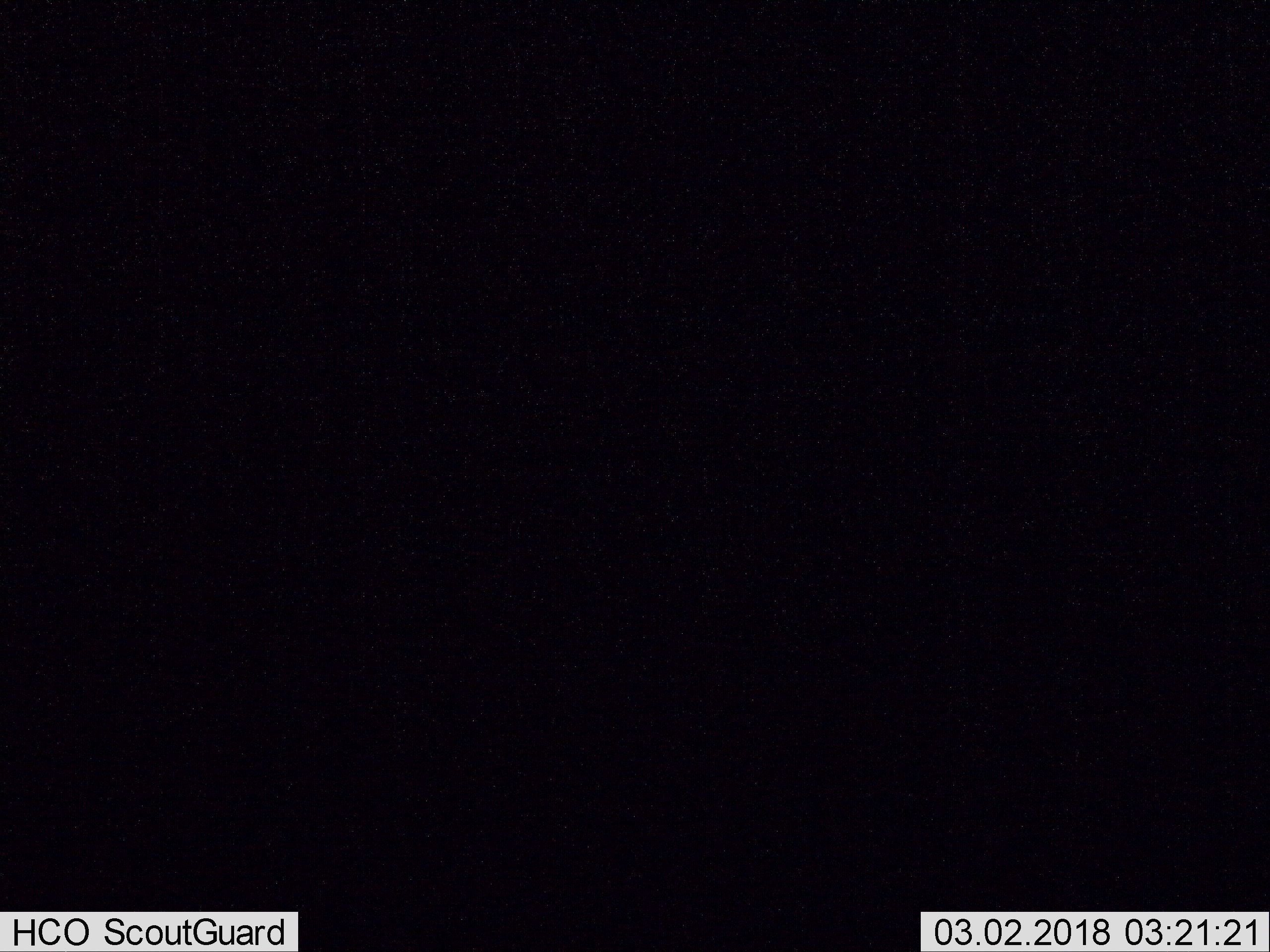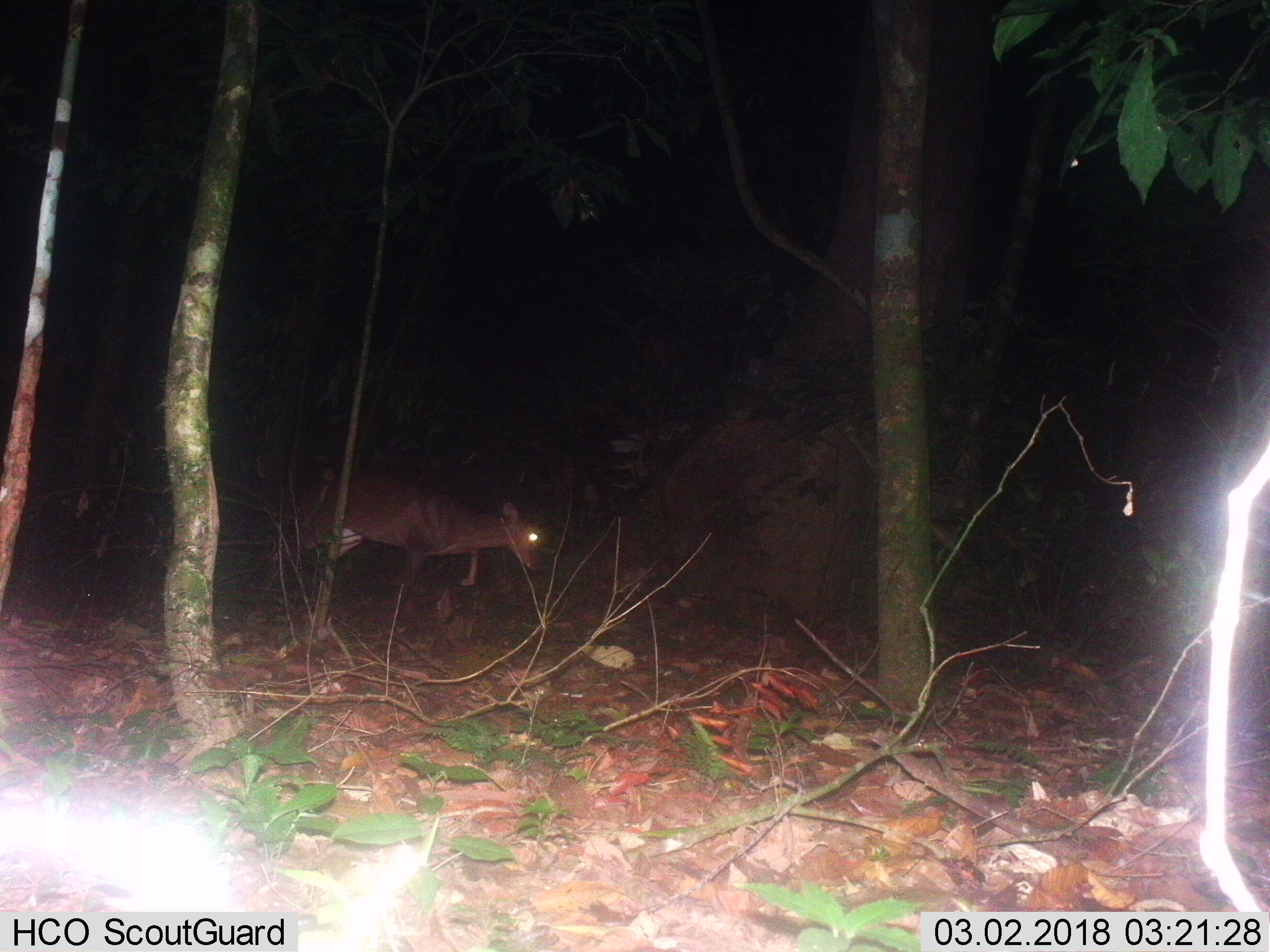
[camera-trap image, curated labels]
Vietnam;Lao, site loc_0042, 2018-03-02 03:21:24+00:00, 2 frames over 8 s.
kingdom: Animalia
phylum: Chordata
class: Mammalia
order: Artiodactyla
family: Cervidae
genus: Muntiacus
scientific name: Muntiacus vuquangensis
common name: large-antlered muntjac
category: large antlered muntjac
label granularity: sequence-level